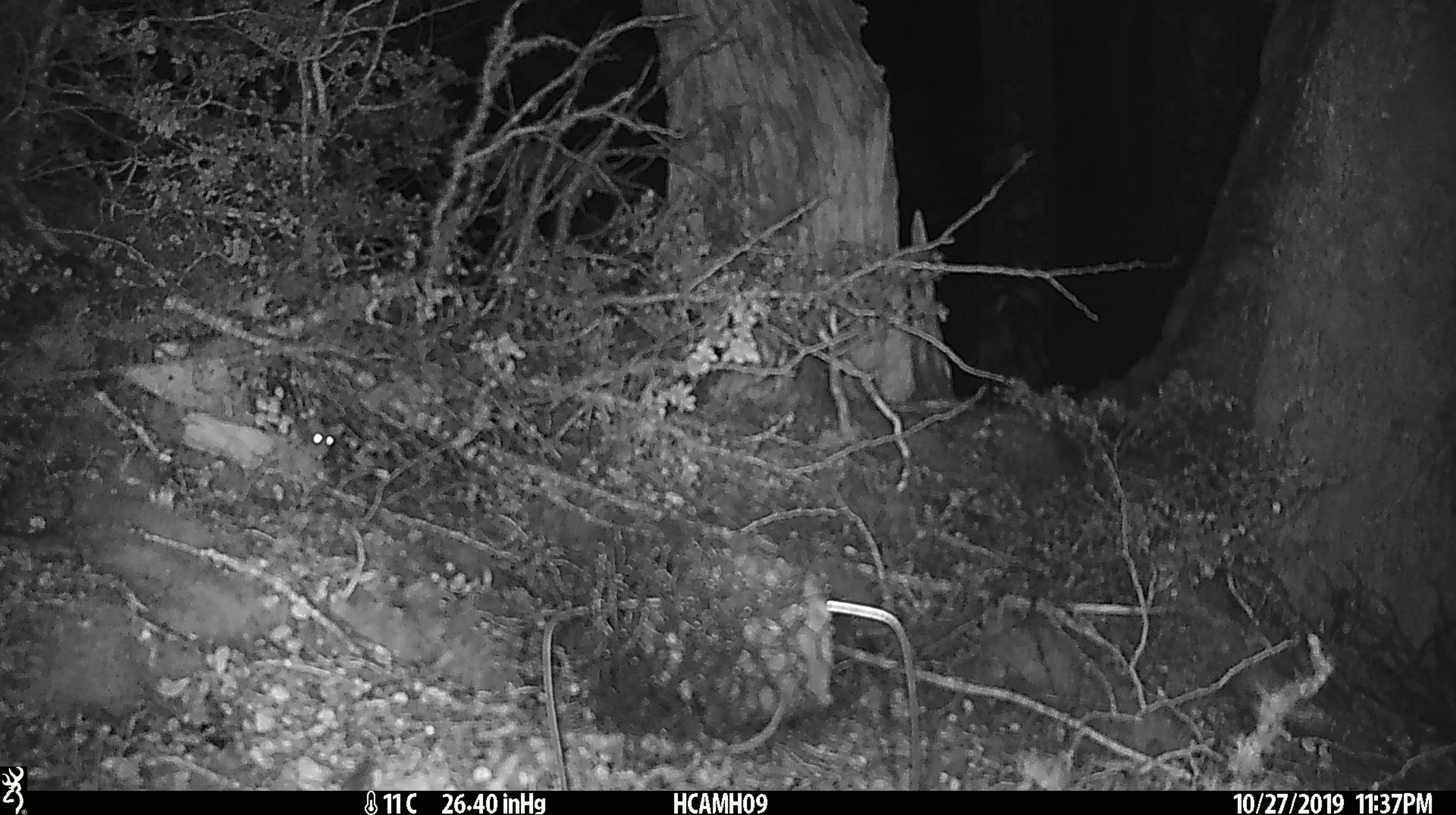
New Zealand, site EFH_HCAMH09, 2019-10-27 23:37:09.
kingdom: Animalia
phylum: Chordata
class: Mammalia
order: Rodentia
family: Muridae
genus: Mus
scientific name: Mus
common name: mouse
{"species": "mouse (Mus)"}